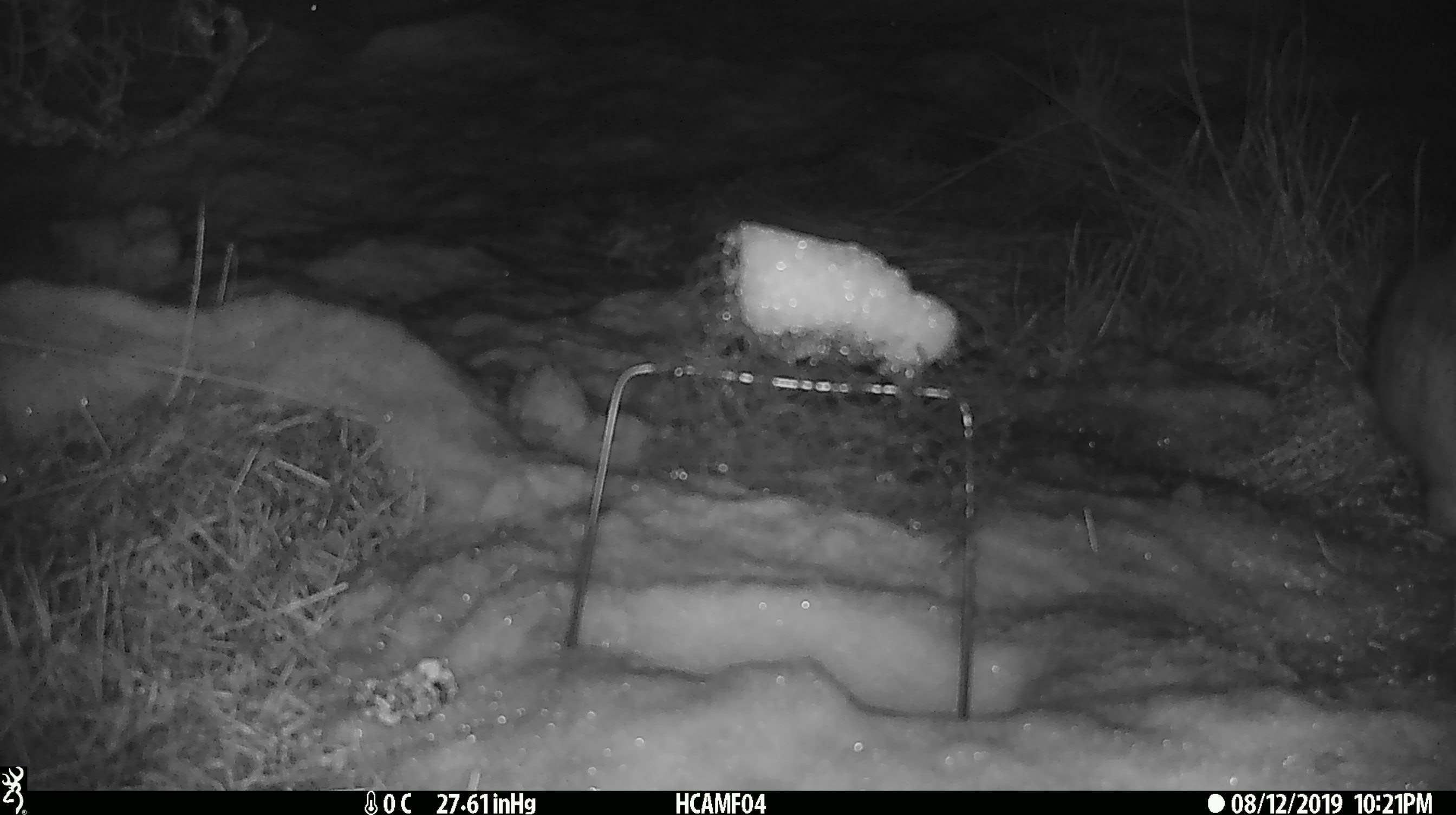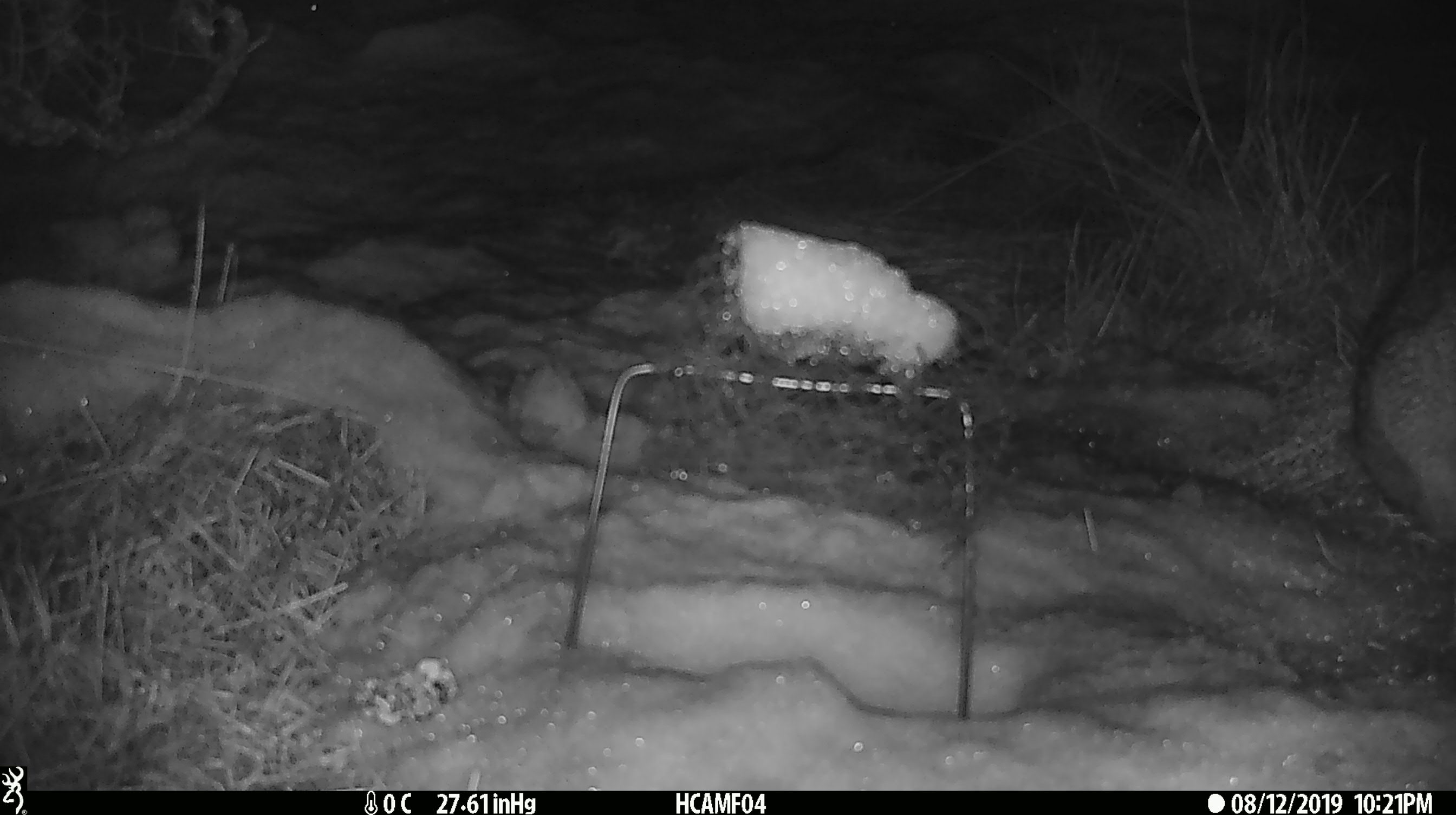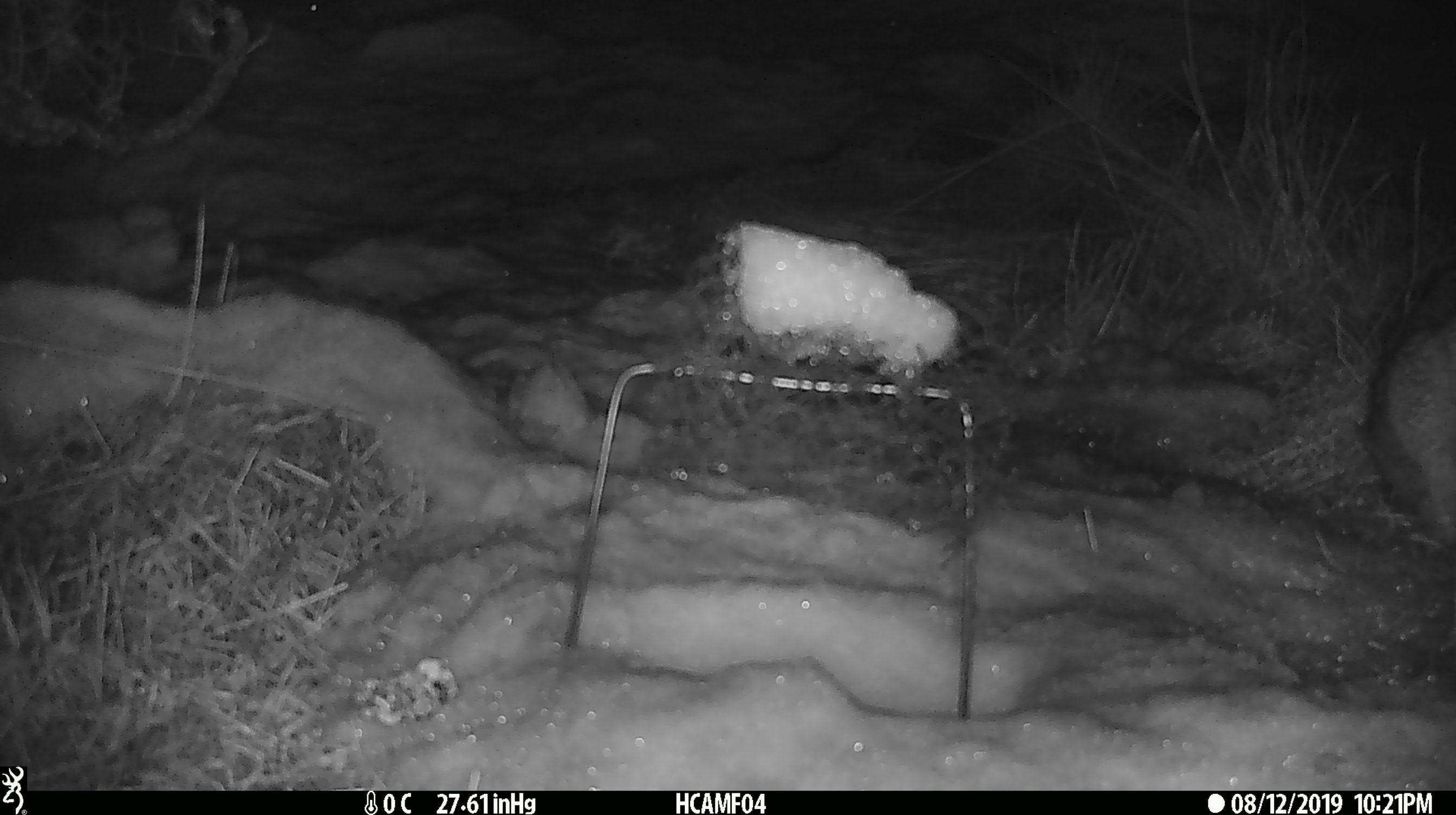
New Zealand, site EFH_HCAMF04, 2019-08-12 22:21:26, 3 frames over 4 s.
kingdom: Animalia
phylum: Chordata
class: Mammalia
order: Lagomorpha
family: Leporidae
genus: Lepus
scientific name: Lepus europaeus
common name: brown hare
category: hare